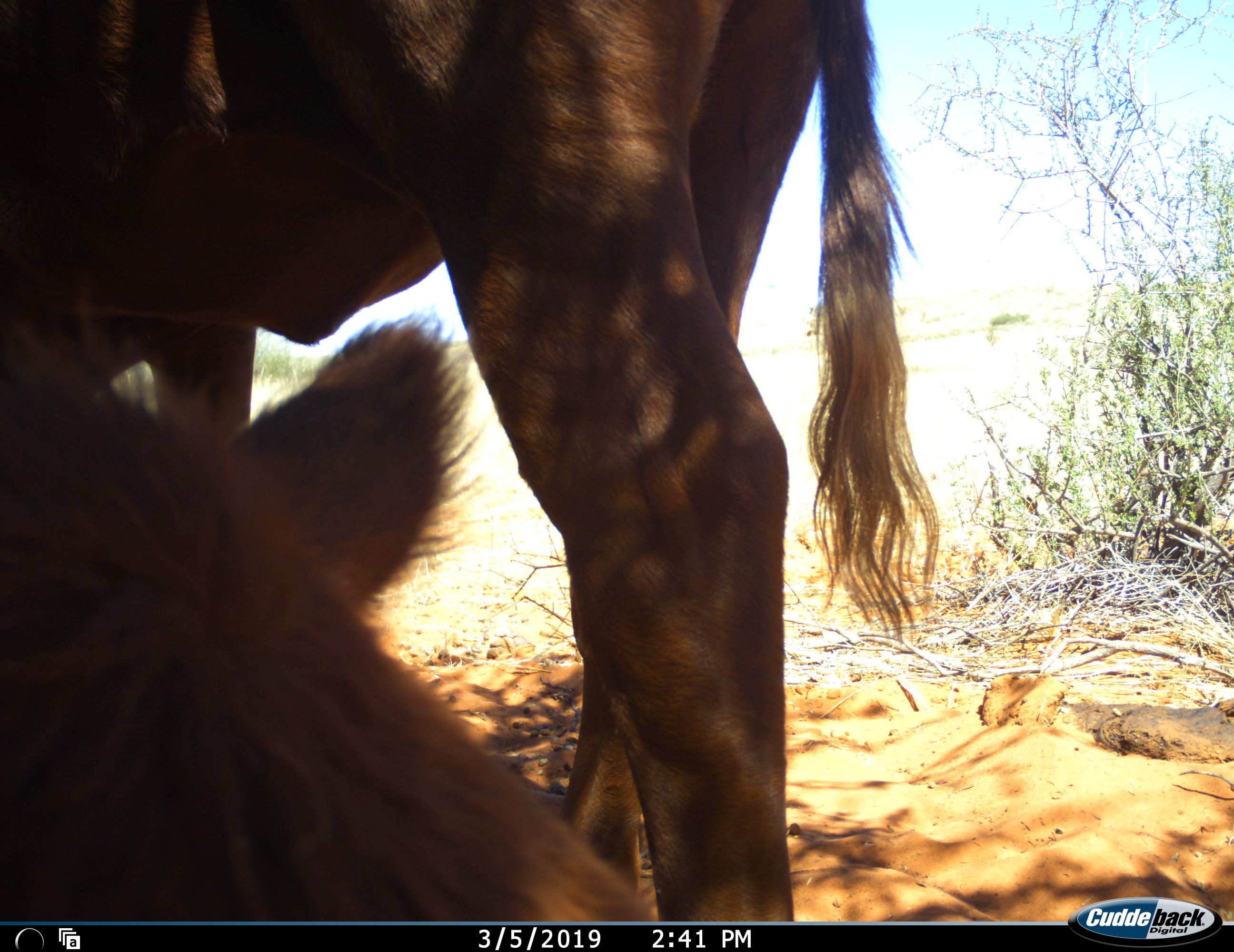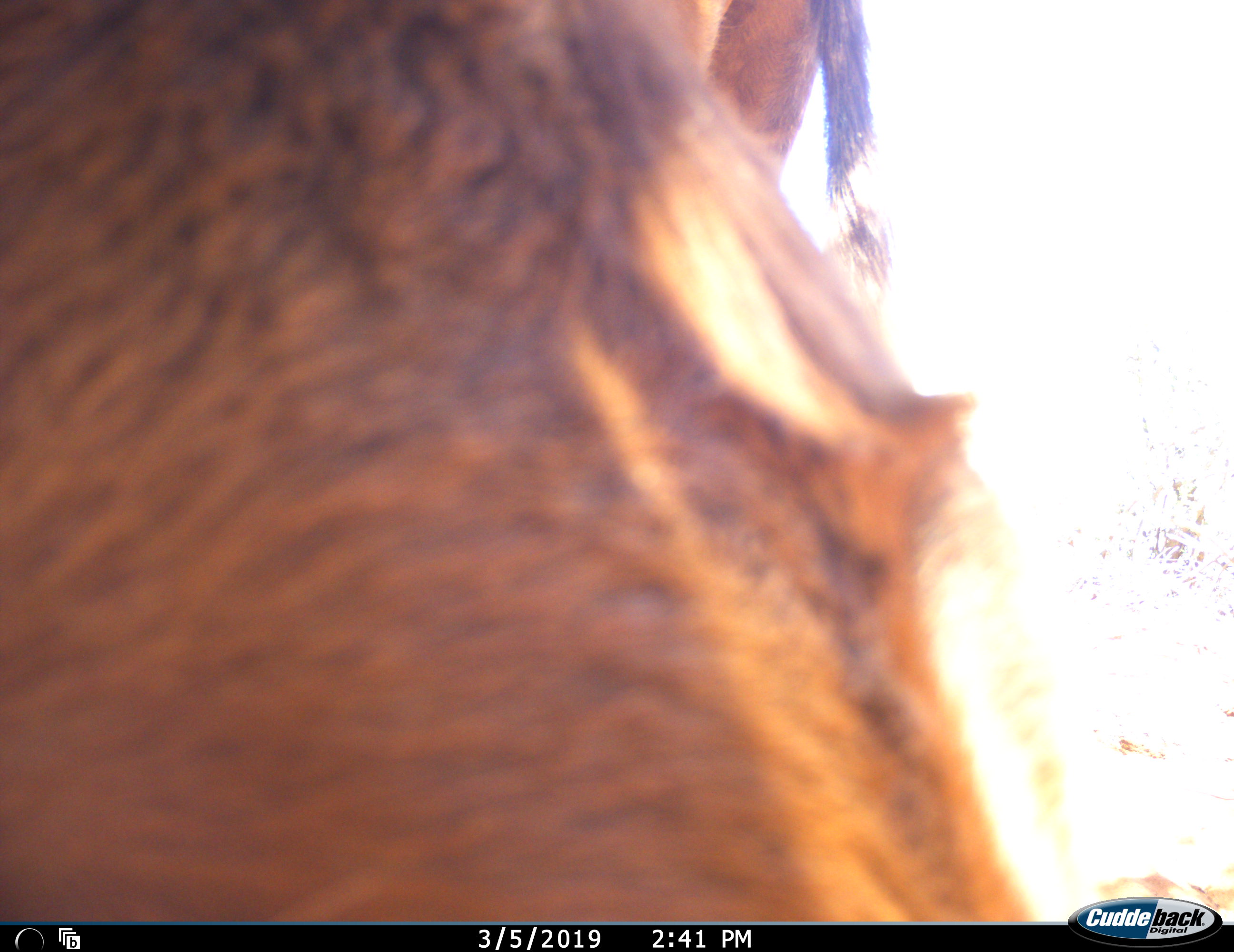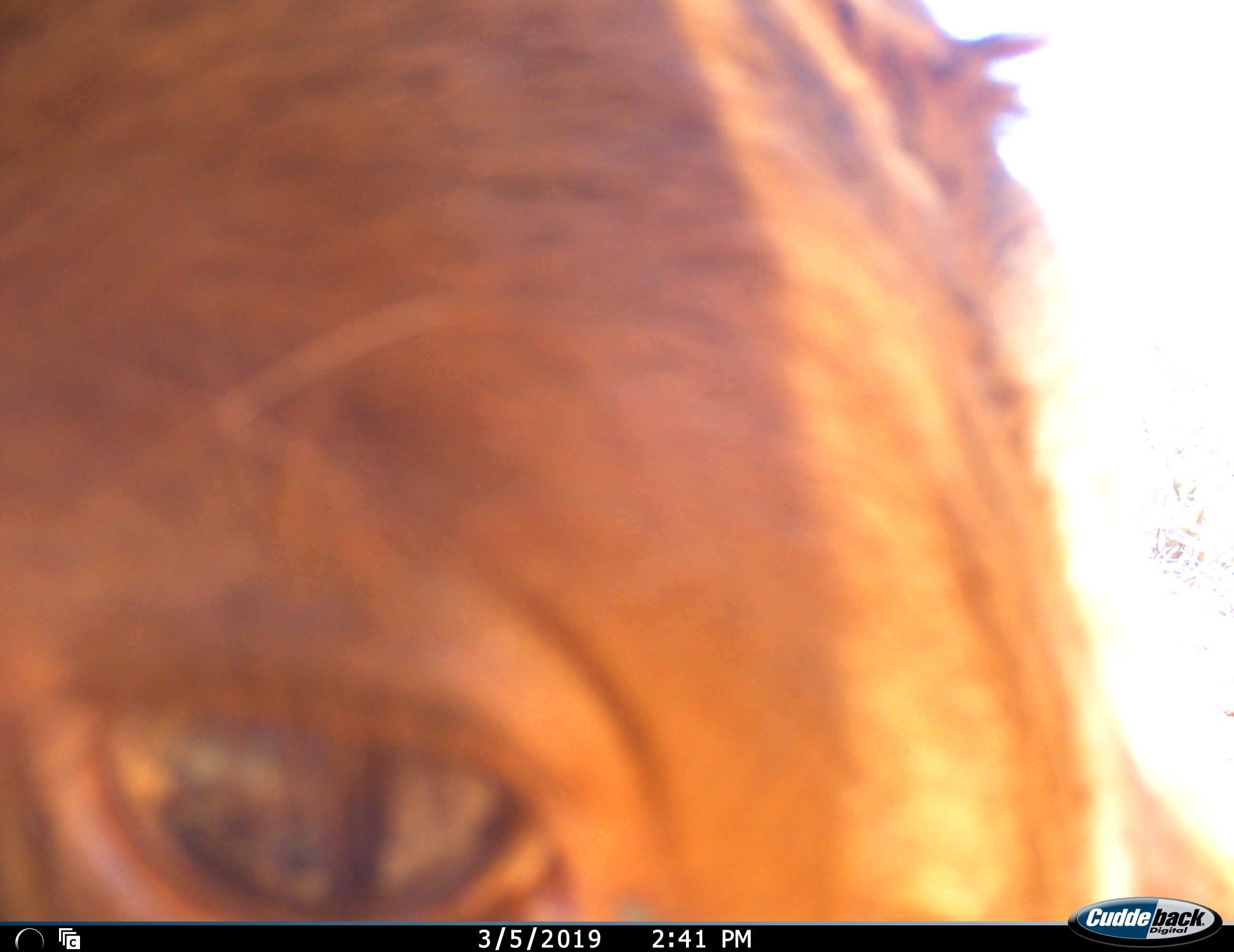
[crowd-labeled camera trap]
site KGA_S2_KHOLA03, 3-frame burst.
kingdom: Animalia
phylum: Chordata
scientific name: Vertebrata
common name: domestic animal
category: domesticanimal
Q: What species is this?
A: Domesticanimal (domestic animal) (Vertebrata).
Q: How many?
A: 2.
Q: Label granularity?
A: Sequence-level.